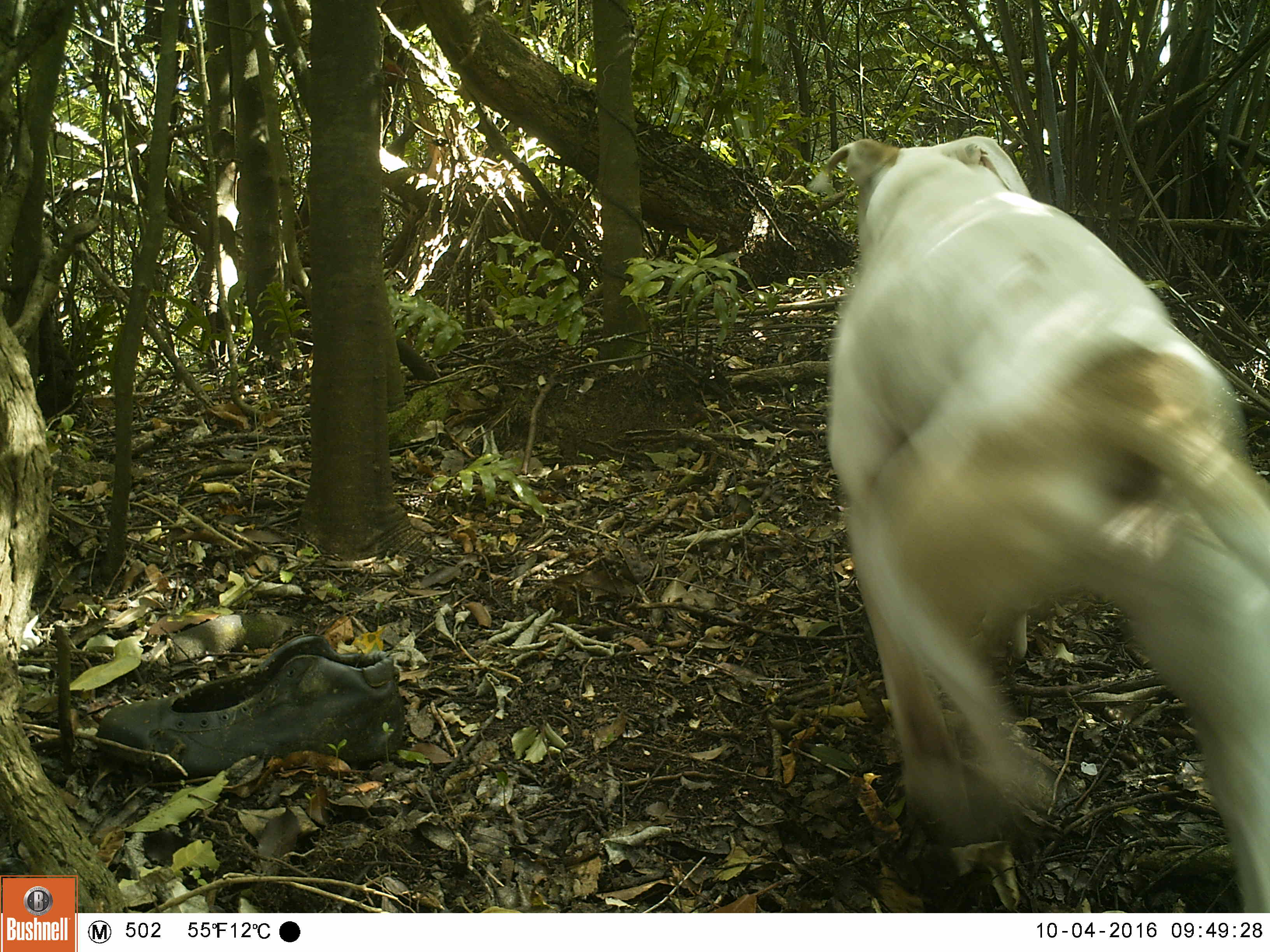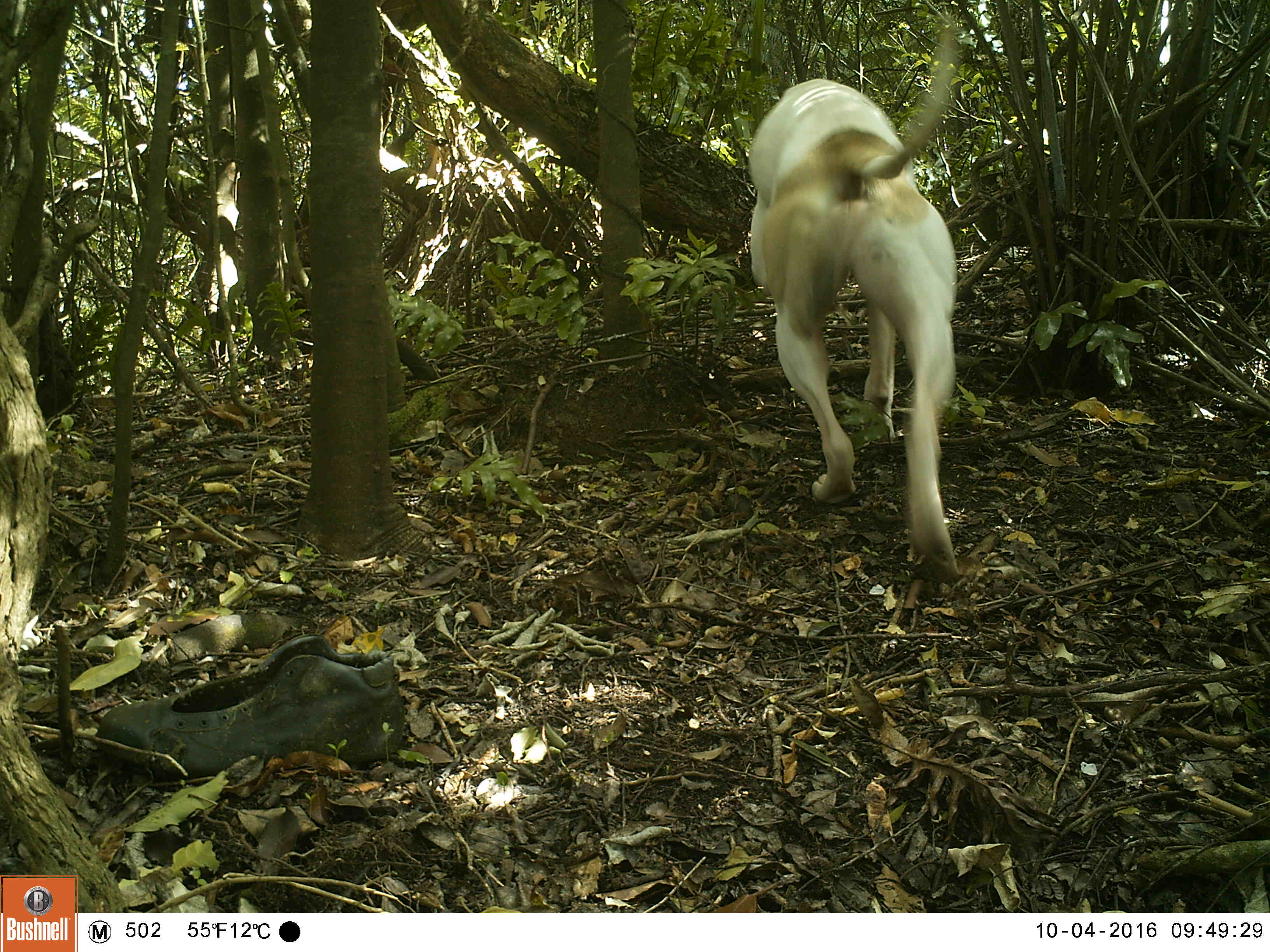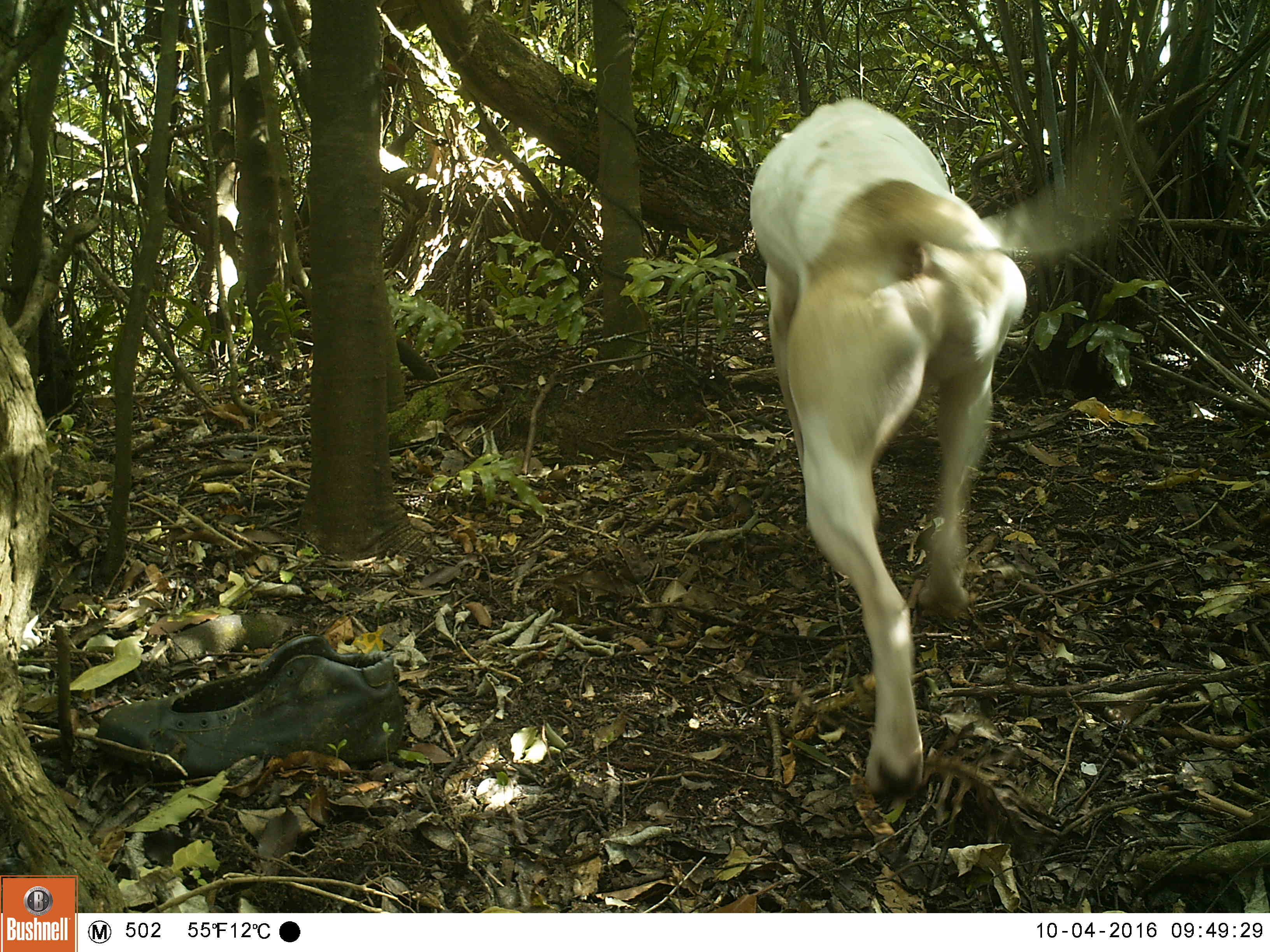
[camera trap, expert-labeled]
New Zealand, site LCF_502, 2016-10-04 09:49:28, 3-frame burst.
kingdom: Animalia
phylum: Chordata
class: Mammalia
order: Carnivora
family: Canidae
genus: Canis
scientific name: Canis familiaris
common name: domestic dog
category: dog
Dog (domestic dog) (Canis familiaris).